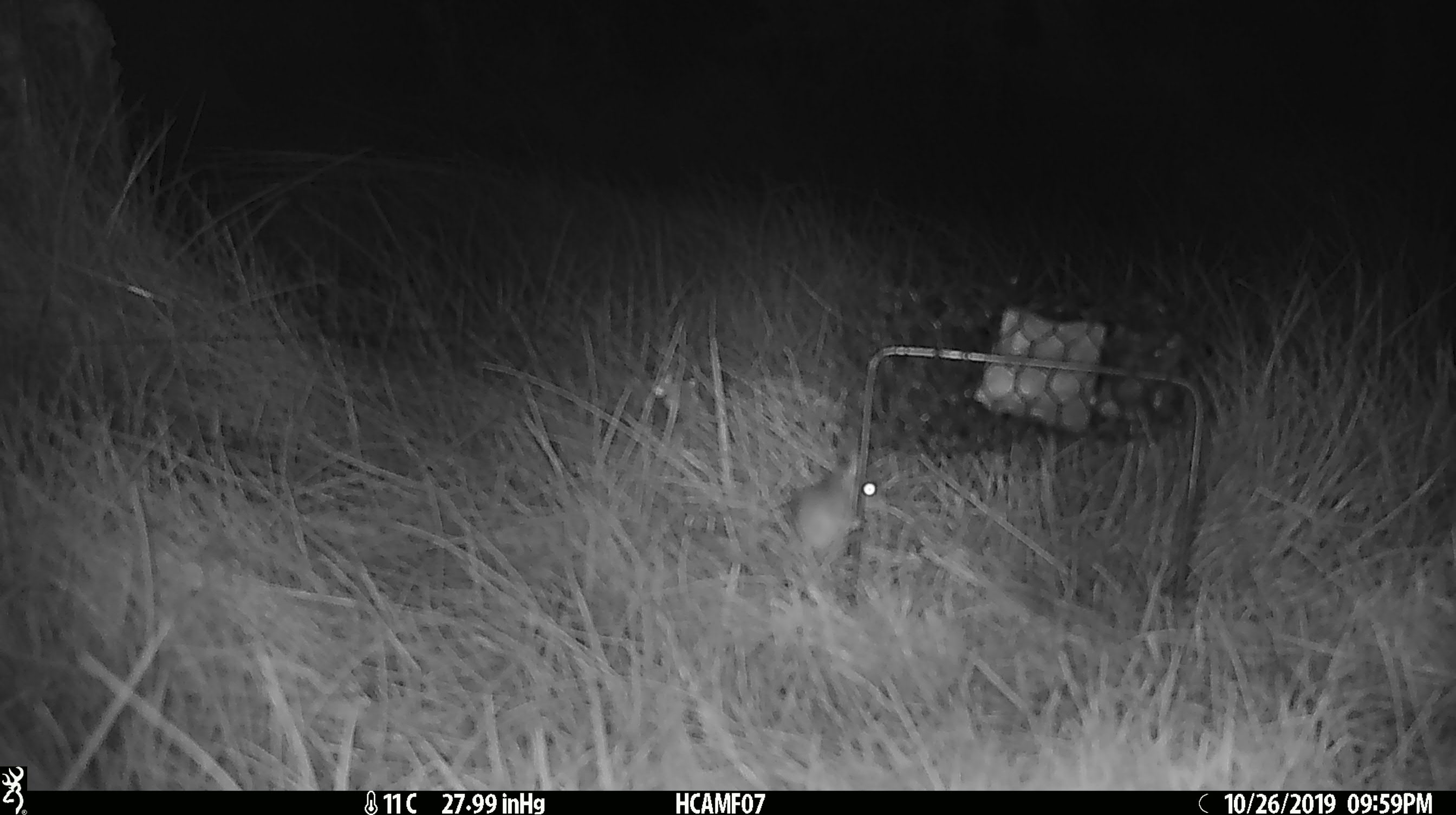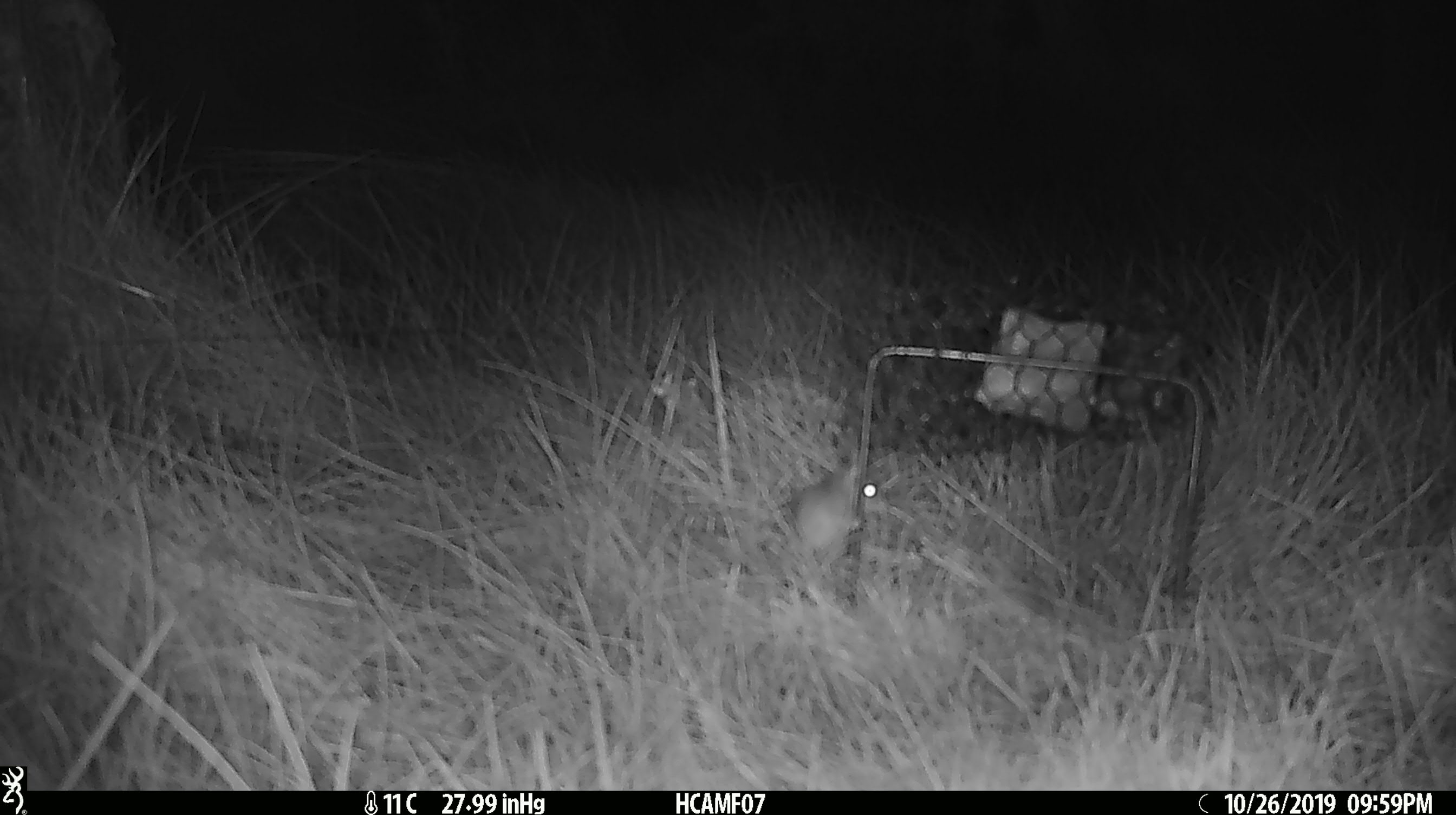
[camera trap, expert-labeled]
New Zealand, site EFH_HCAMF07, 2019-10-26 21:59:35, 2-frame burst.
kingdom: Animalia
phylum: Chordata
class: Mammalia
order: Rodentia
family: Muridae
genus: Mus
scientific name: Mus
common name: mouse